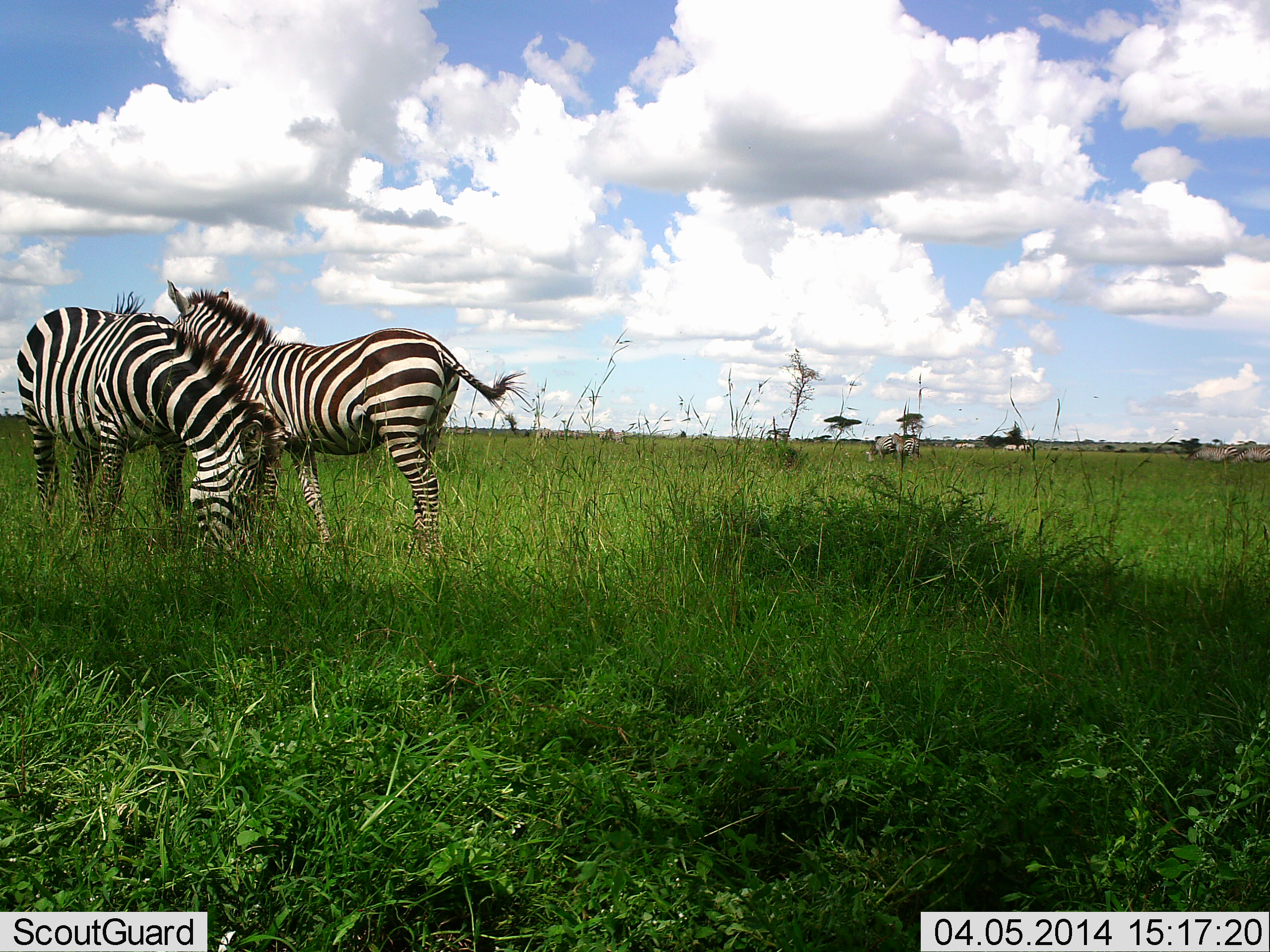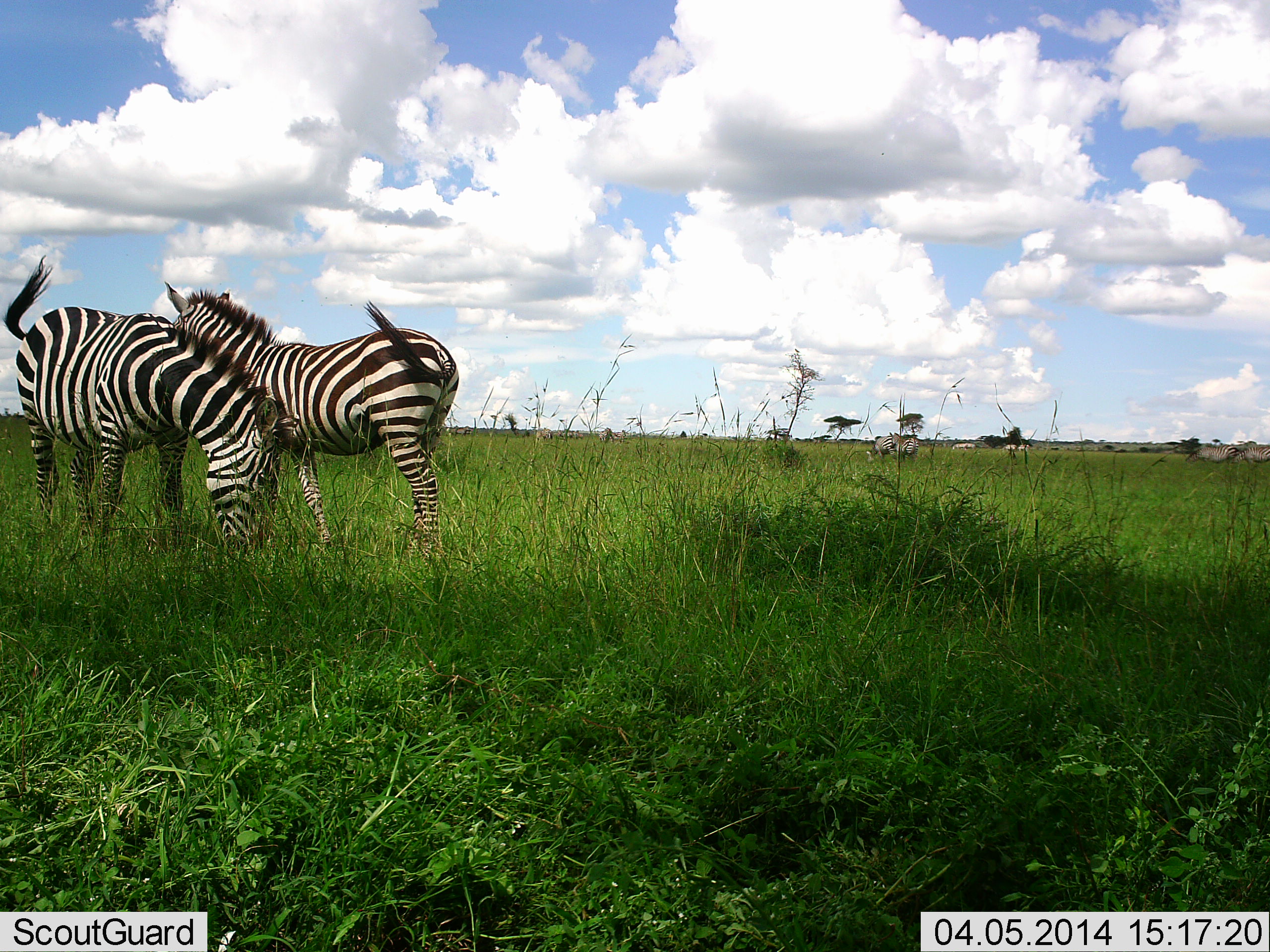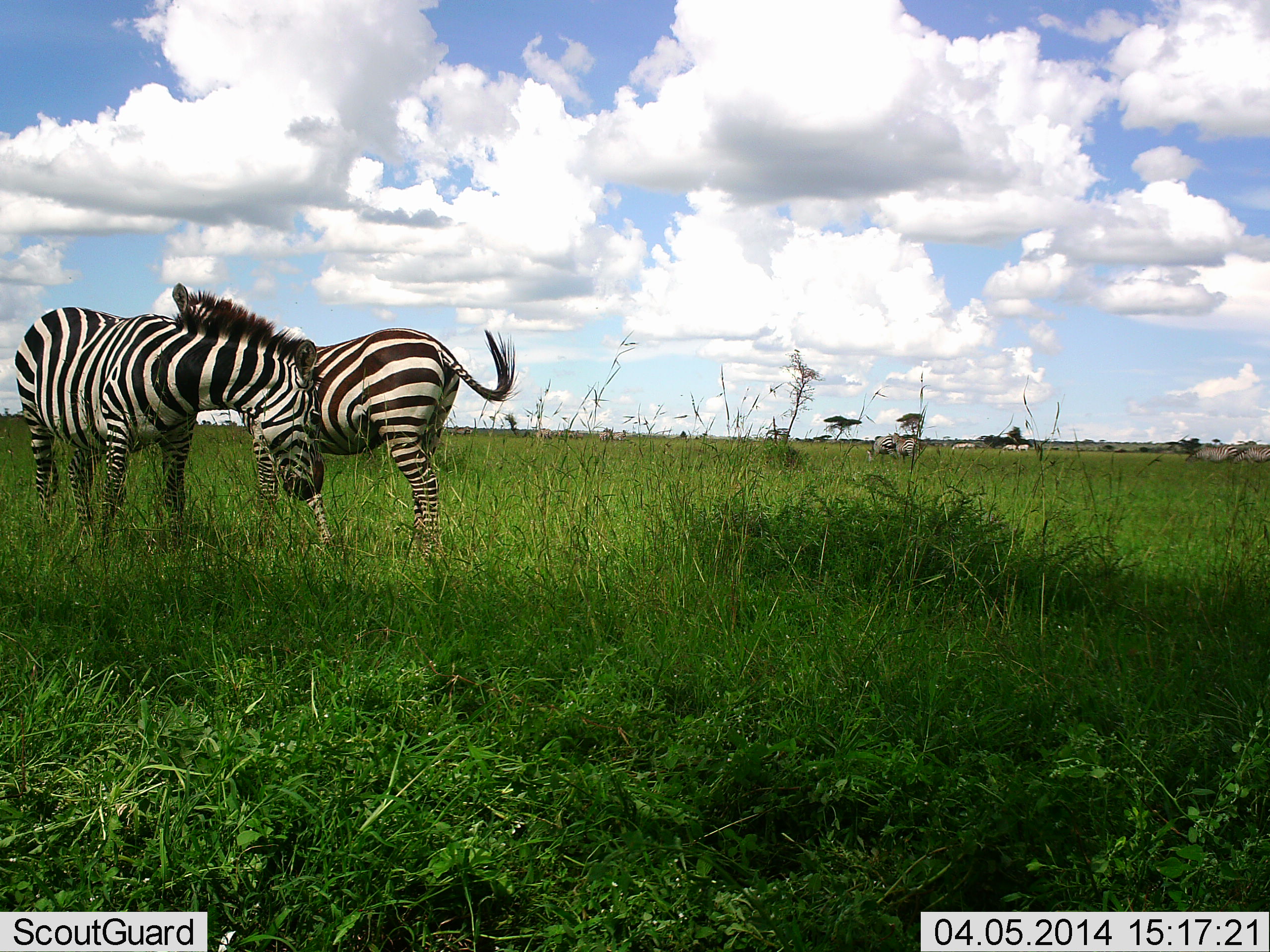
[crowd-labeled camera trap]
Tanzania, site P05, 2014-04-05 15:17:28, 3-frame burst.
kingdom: Animalia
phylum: Chordata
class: Mammalia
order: Perissodactyla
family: Equidae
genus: Equus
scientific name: Equus quagga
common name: plains zebra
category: zebra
Zebra (plains zebra) (Equus quagga), count 3. Behavior (volunteer vote fractions): standing 70%, resting 0%, moving 10%, interacting 10%. Young present (vote fraction): 0%. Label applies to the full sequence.